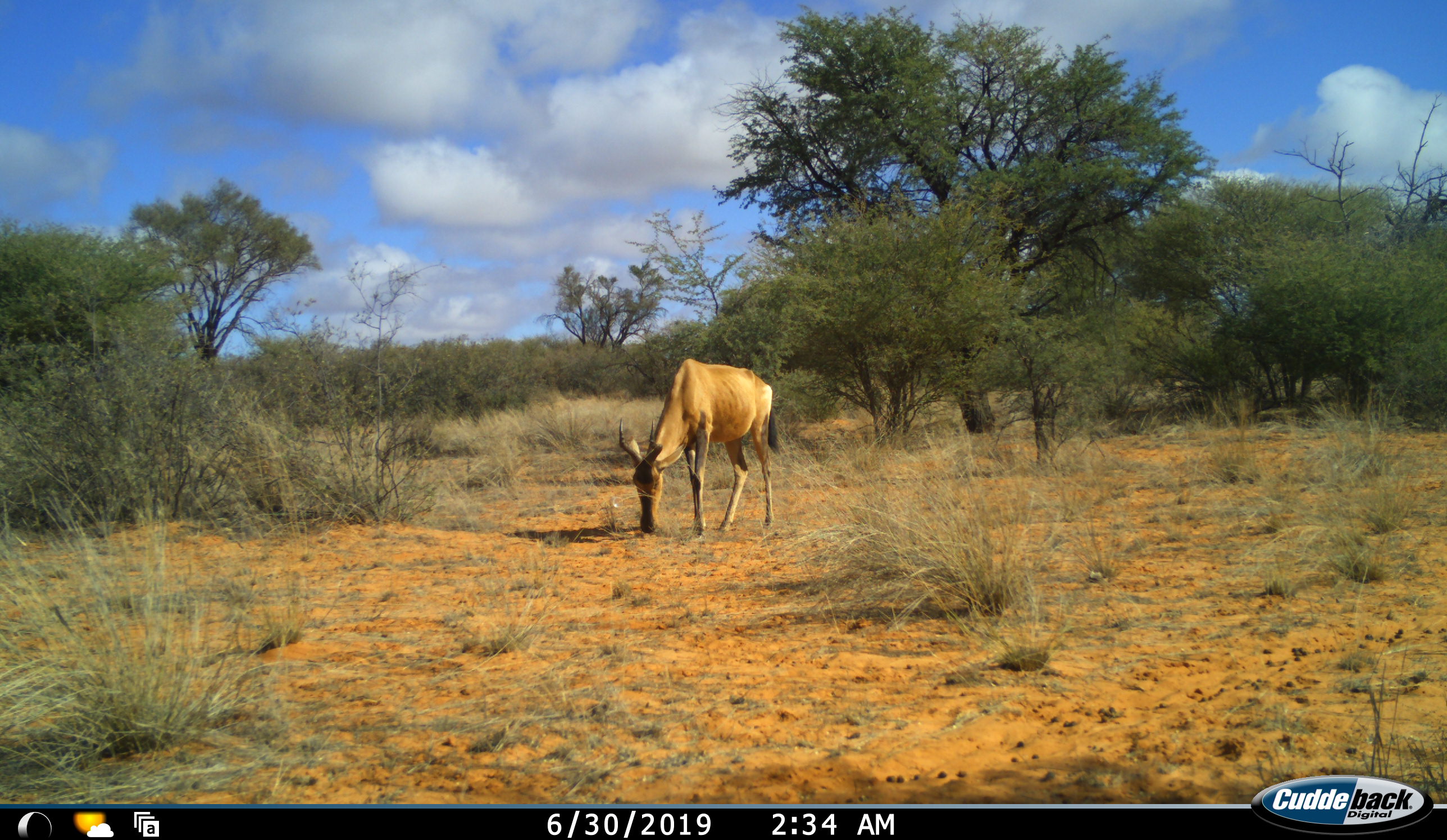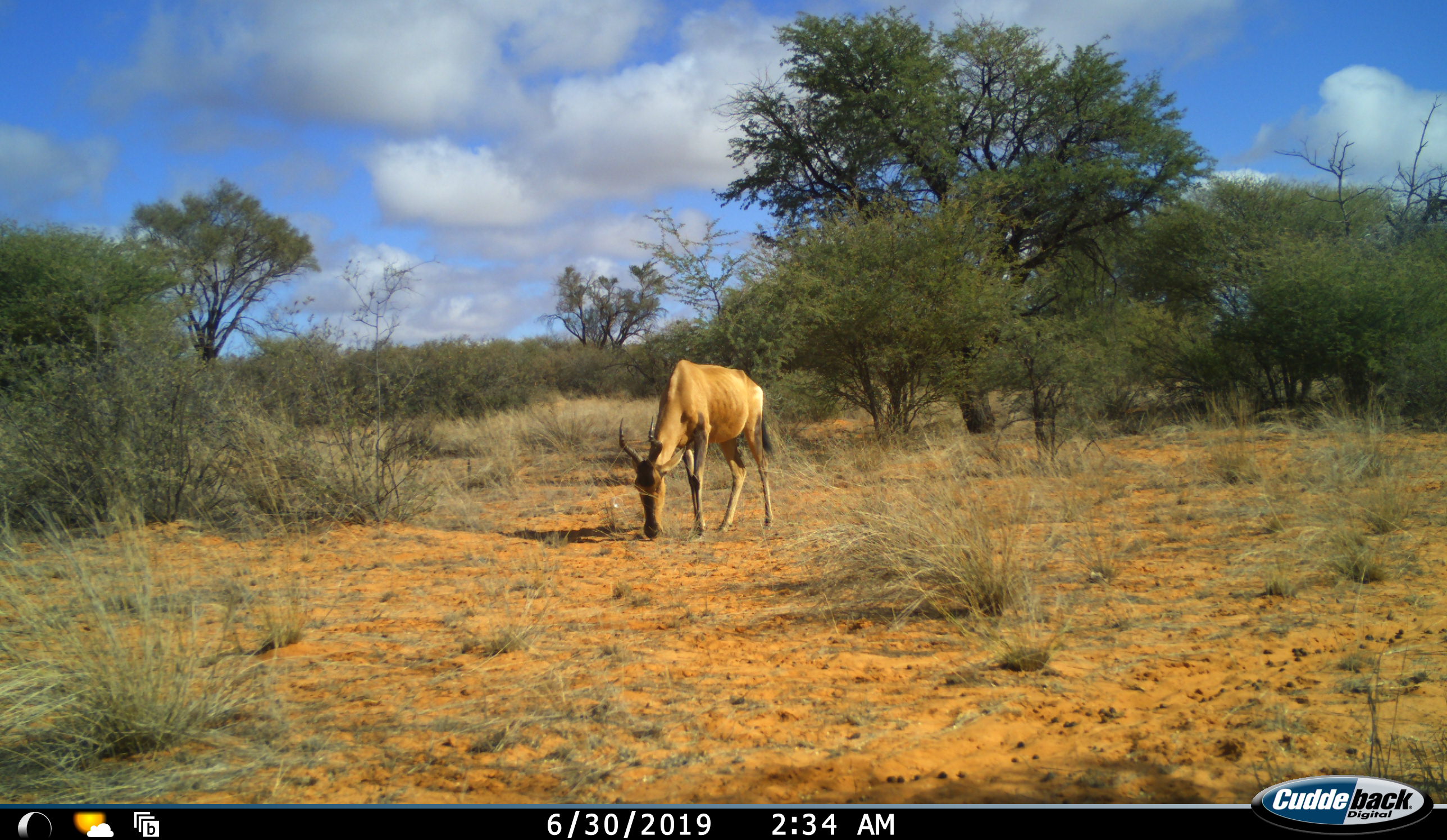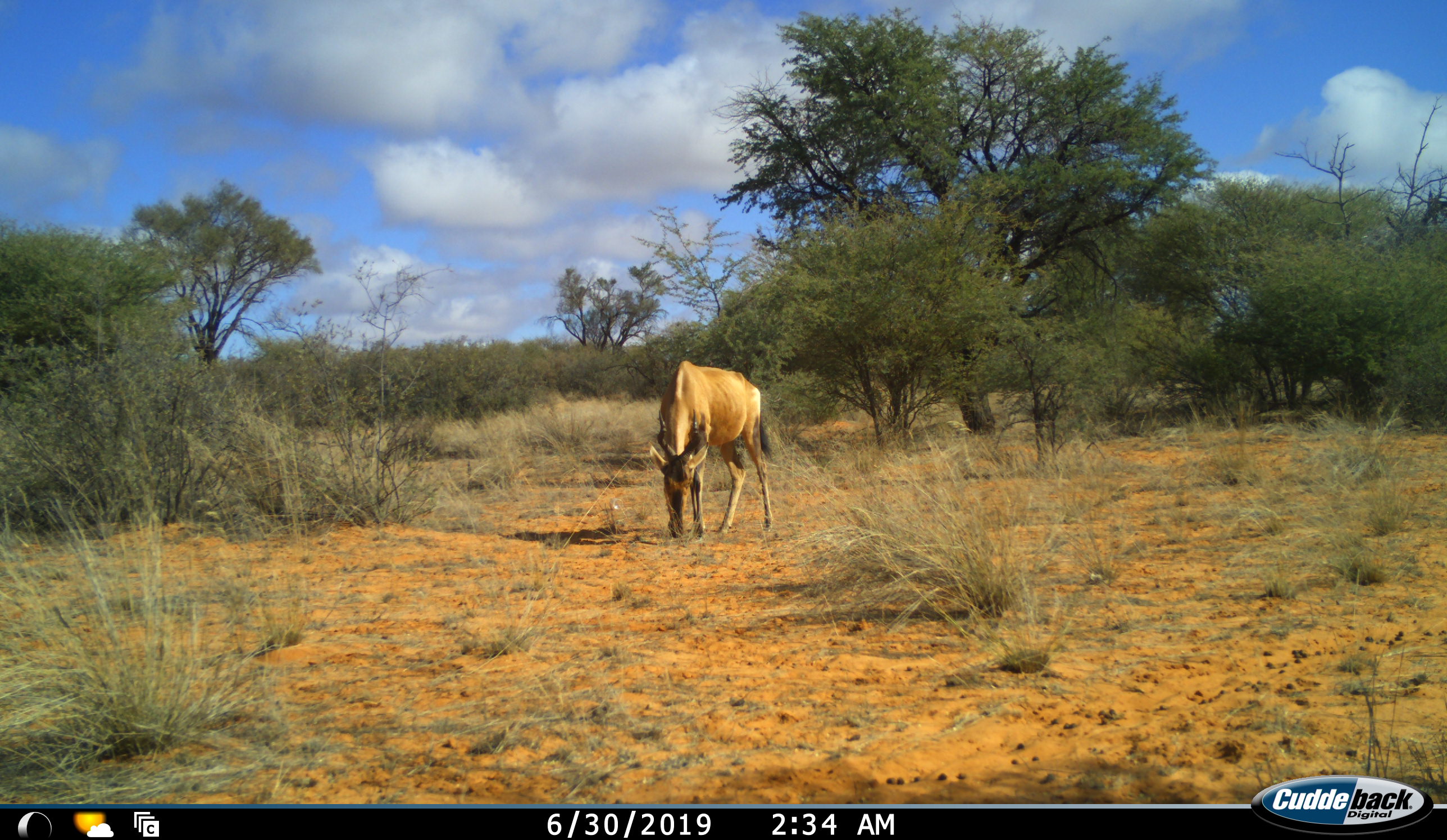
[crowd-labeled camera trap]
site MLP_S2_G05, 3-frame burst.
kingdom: Animalia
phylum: Chordata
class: Mammalia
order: Artiodactyla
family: Bovidae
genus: Alcelaphus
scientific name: Alcelaphus buselaphus caama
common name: red hartebeest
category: hartebeestred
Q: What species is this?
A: Hartebeestred (red hartebeest) (Alcelaphus buselaphus caama).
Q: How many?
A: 1.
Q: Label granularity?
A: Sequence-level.